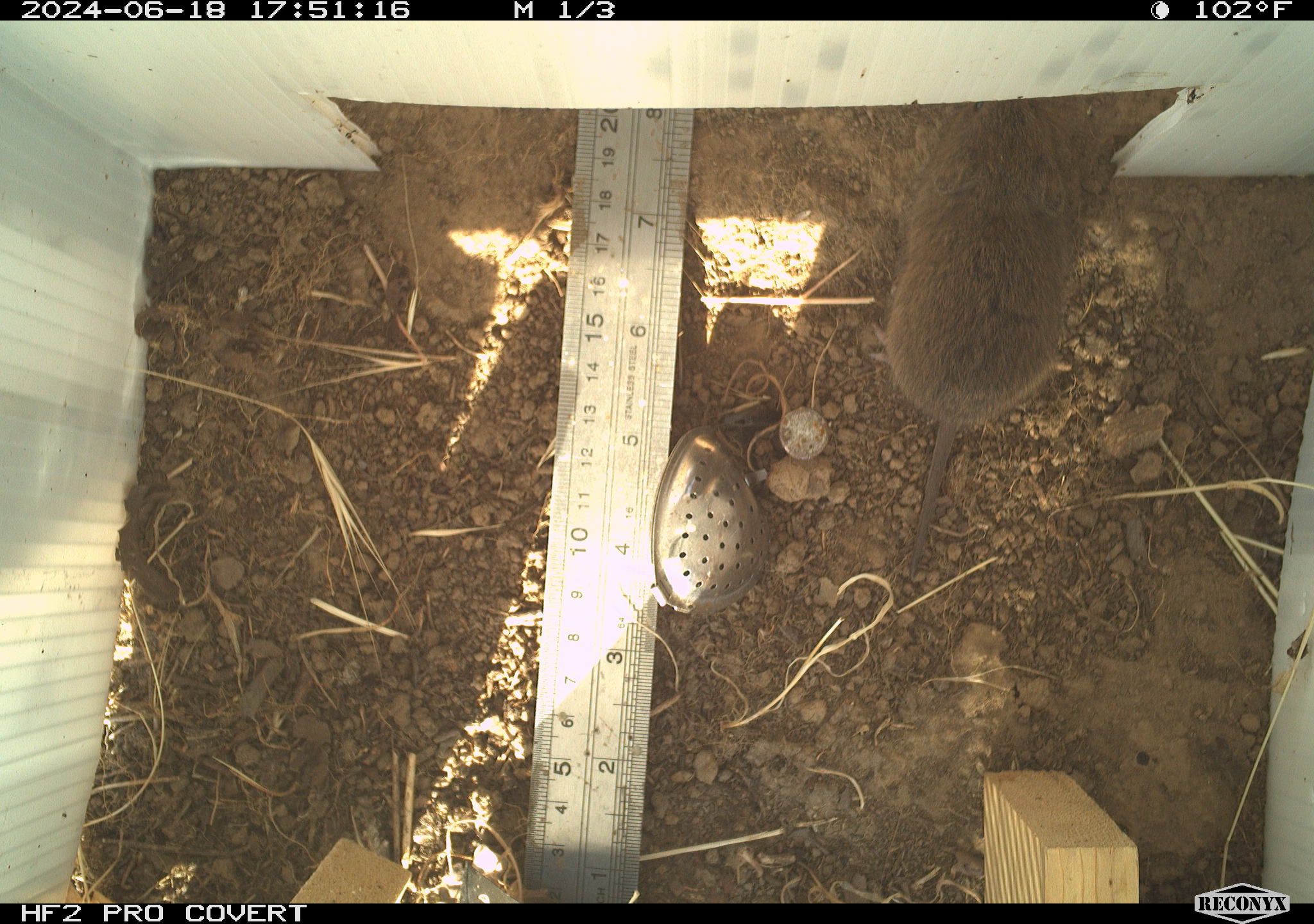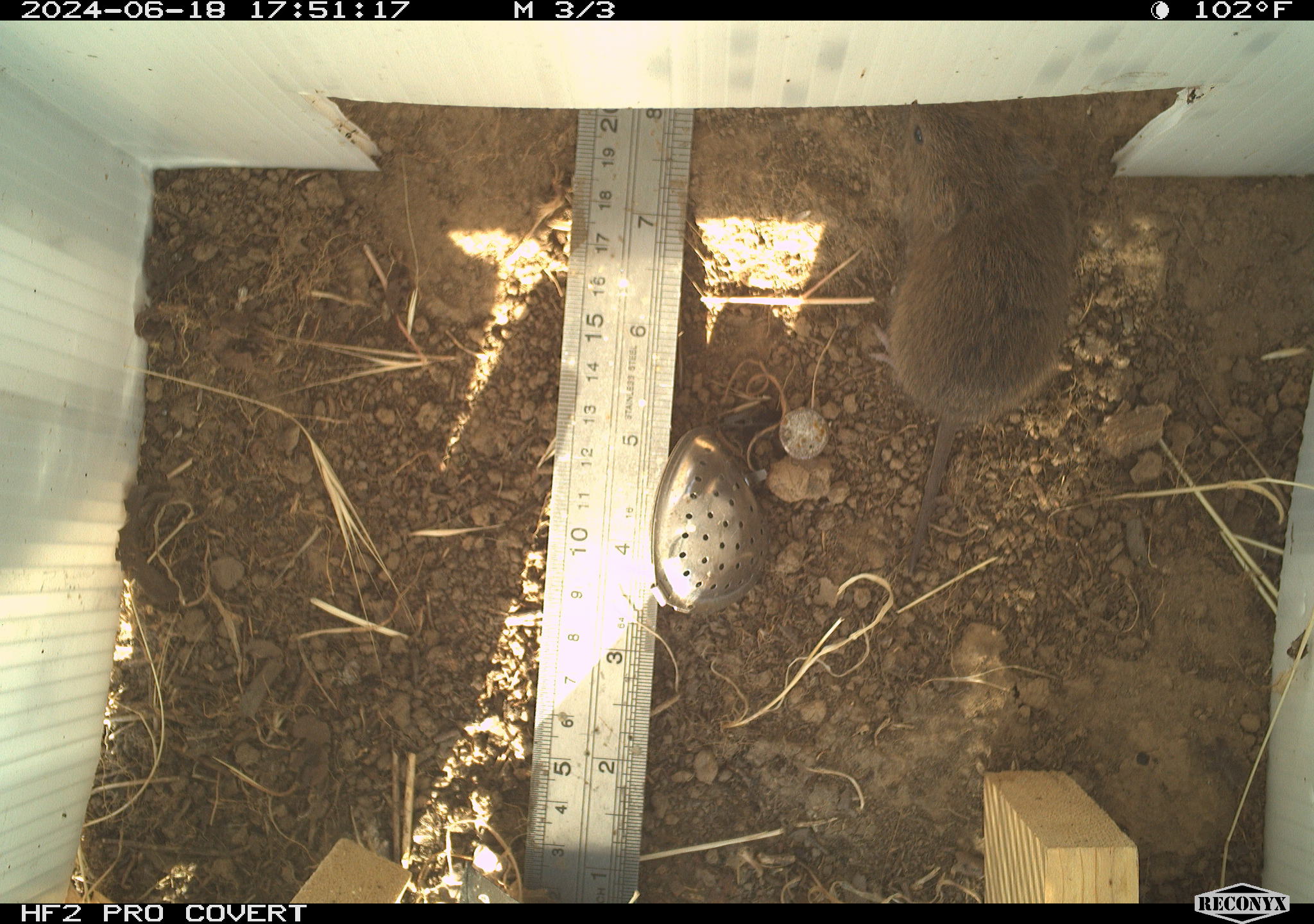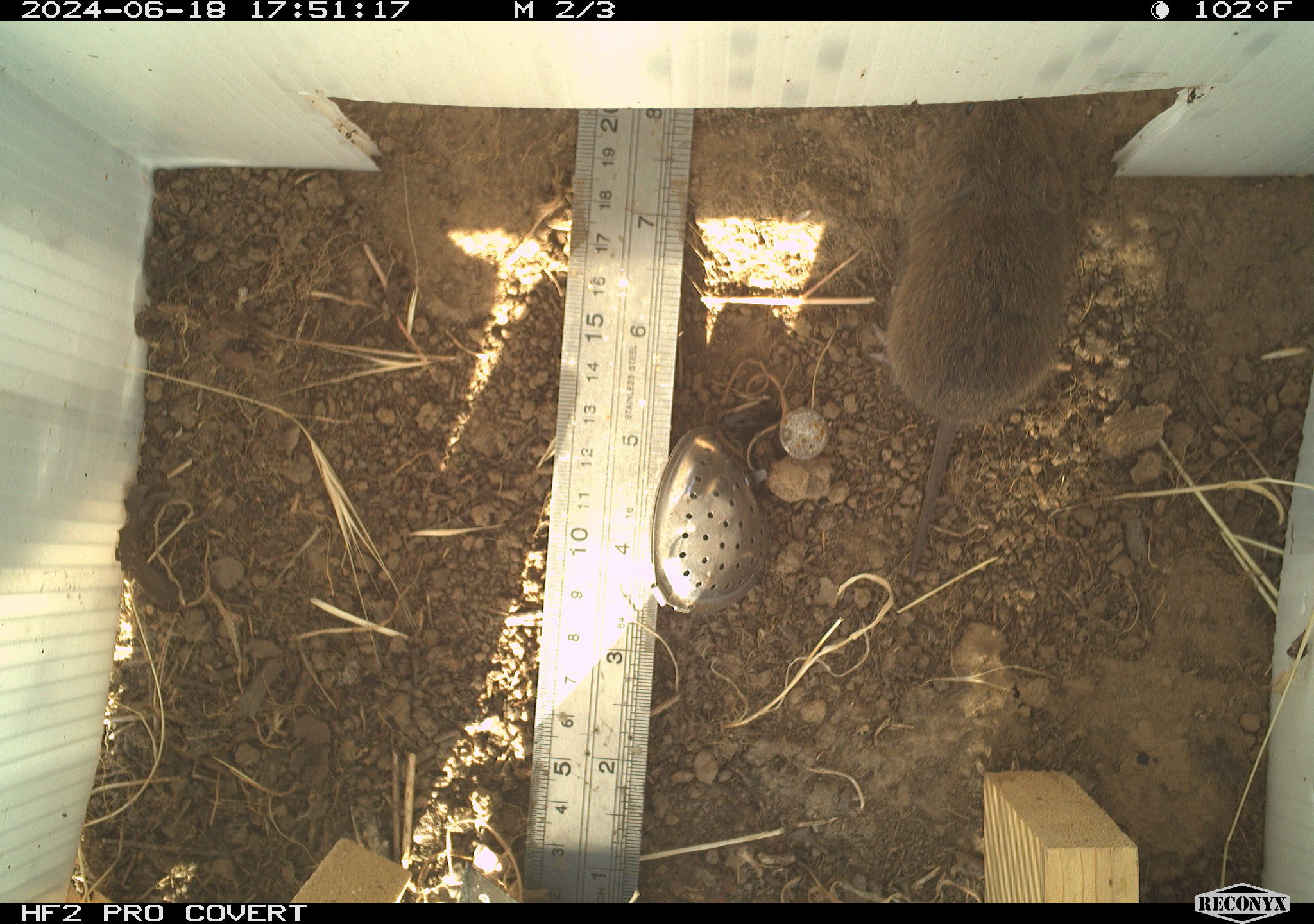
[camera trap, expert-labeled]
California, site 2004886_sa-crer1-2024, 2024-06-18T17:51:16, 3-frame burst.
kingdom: Animalia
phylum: Chordata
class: Mammalia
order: Rodentia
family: Cricetidae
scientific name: Arvicolinae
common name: voles, lemmings, and muskrats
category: arvicolinae subfamily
Arvicolinae subfamily (voles, lemmings, and muskrats) (Arvicolinae).